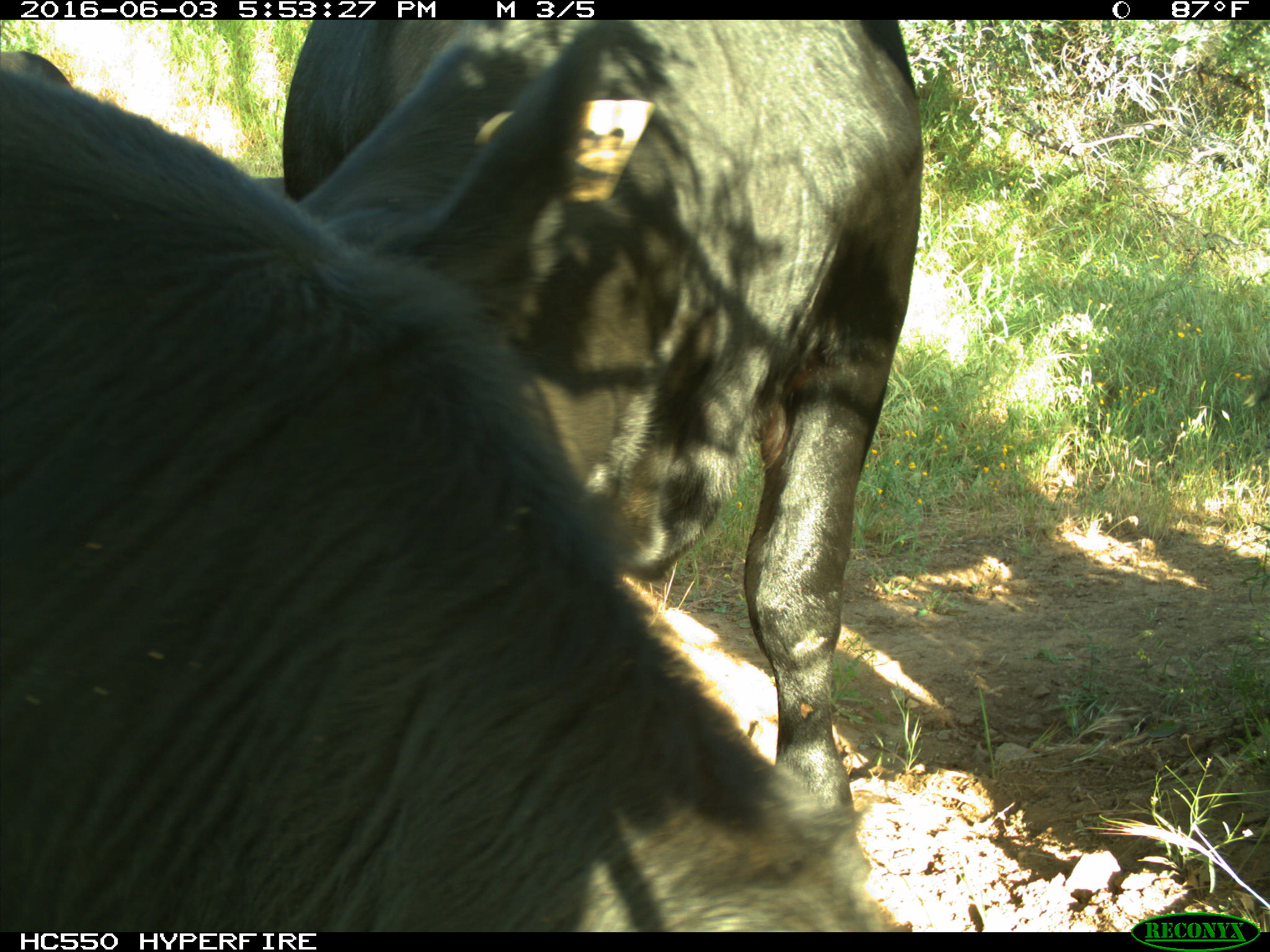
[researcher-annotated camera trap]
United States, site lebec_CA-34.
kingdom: Animalia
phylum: Chordata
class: Mammalia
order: Artiodactyla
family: Bovidae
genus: Bos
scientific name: Bos taurus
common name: domestic cow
Bos taurus (domestic cow).